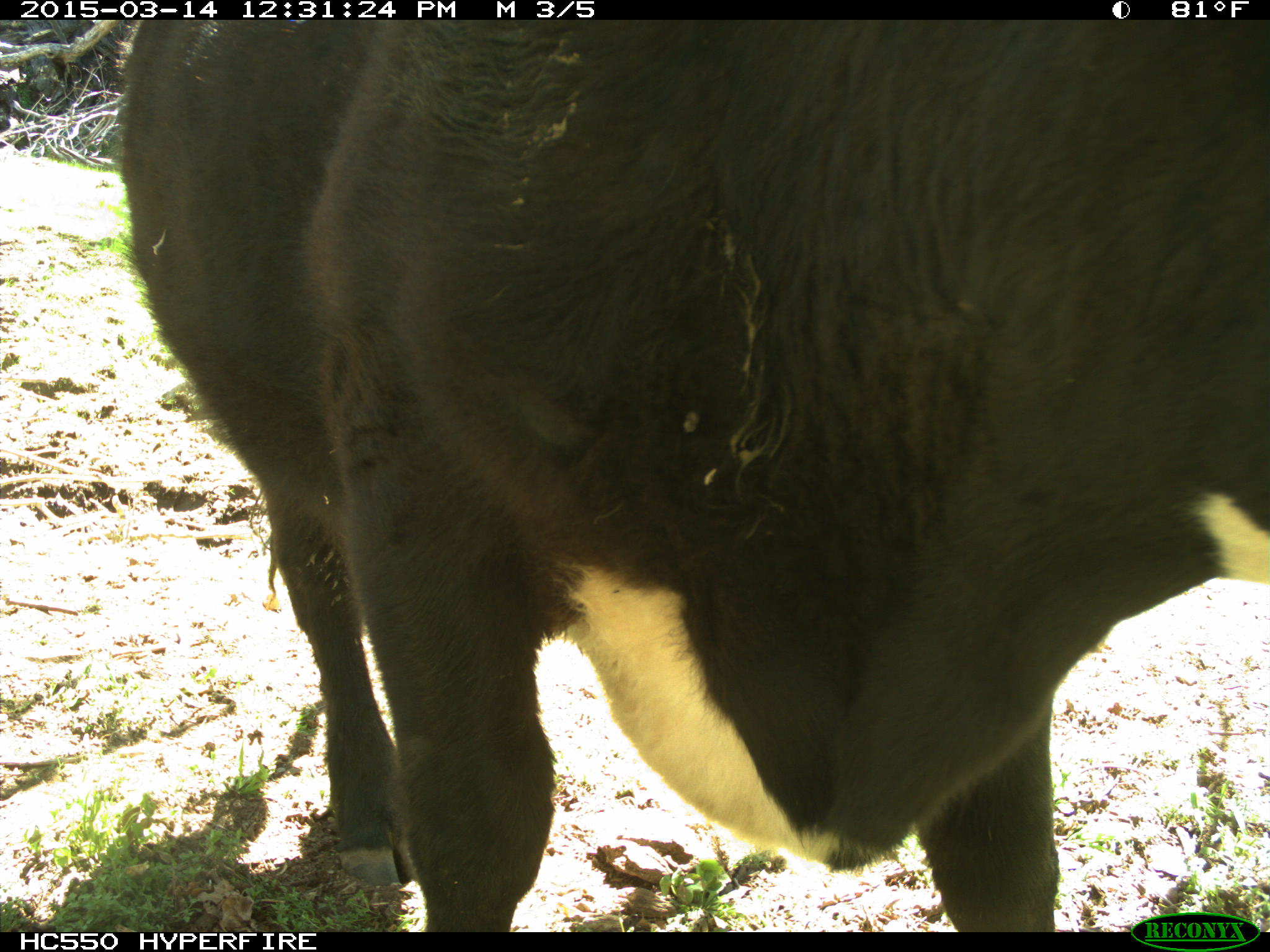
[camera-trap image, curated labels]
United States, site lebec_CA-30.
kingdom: Animalia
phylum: Chordata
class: Mammalia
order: Artiodactyla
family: Bovidae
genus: Bos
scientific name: Bos taurus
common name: domestic cow